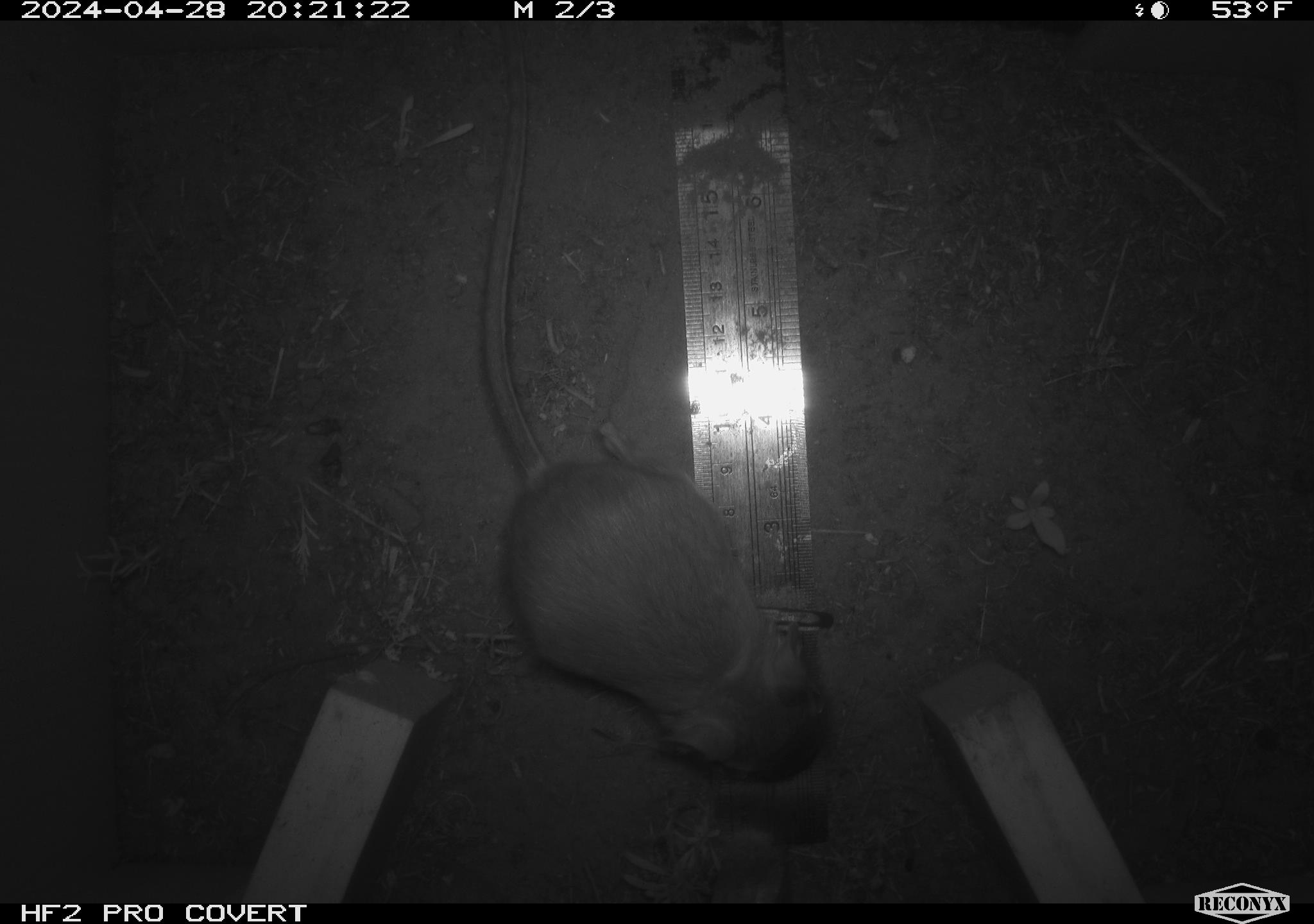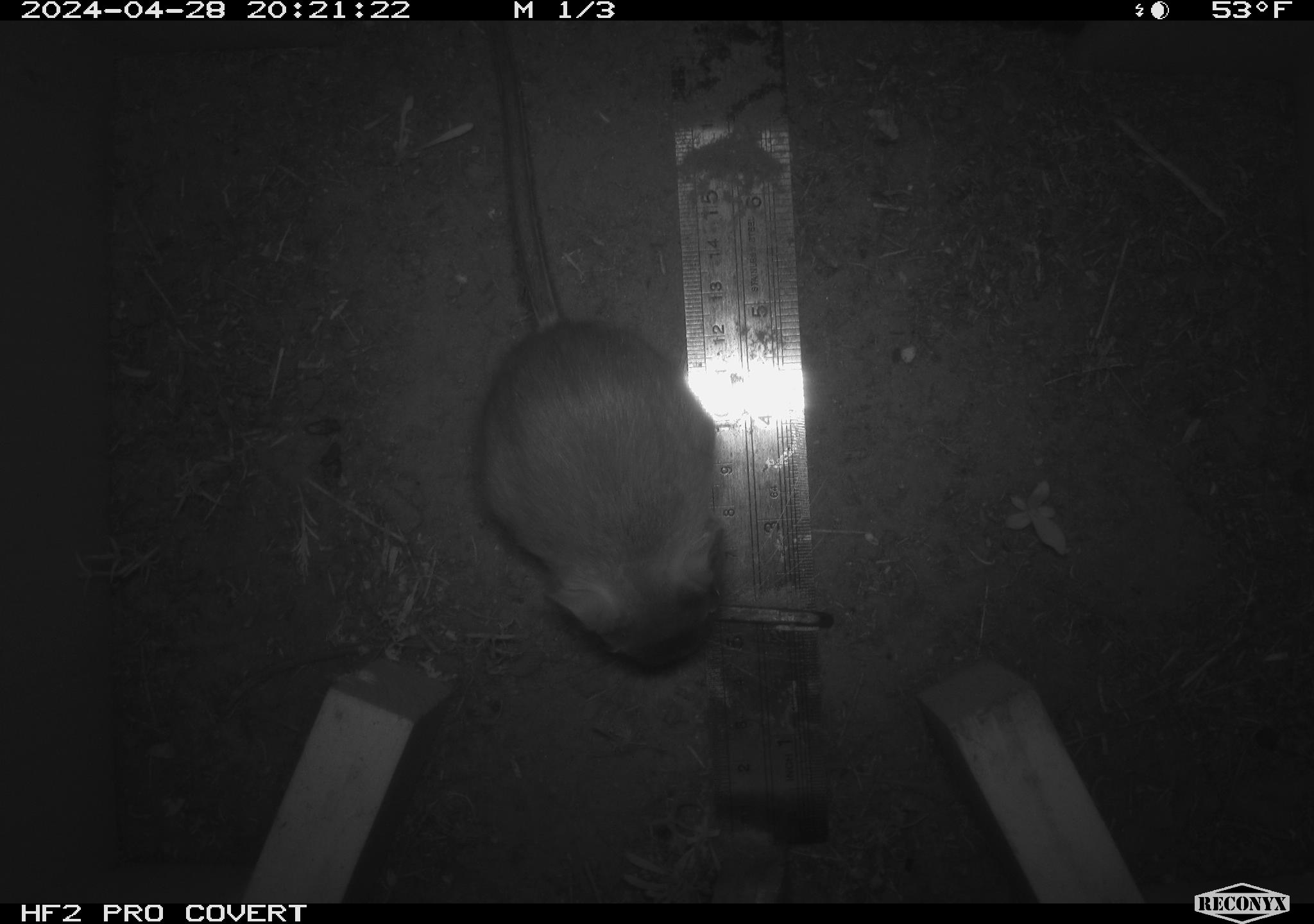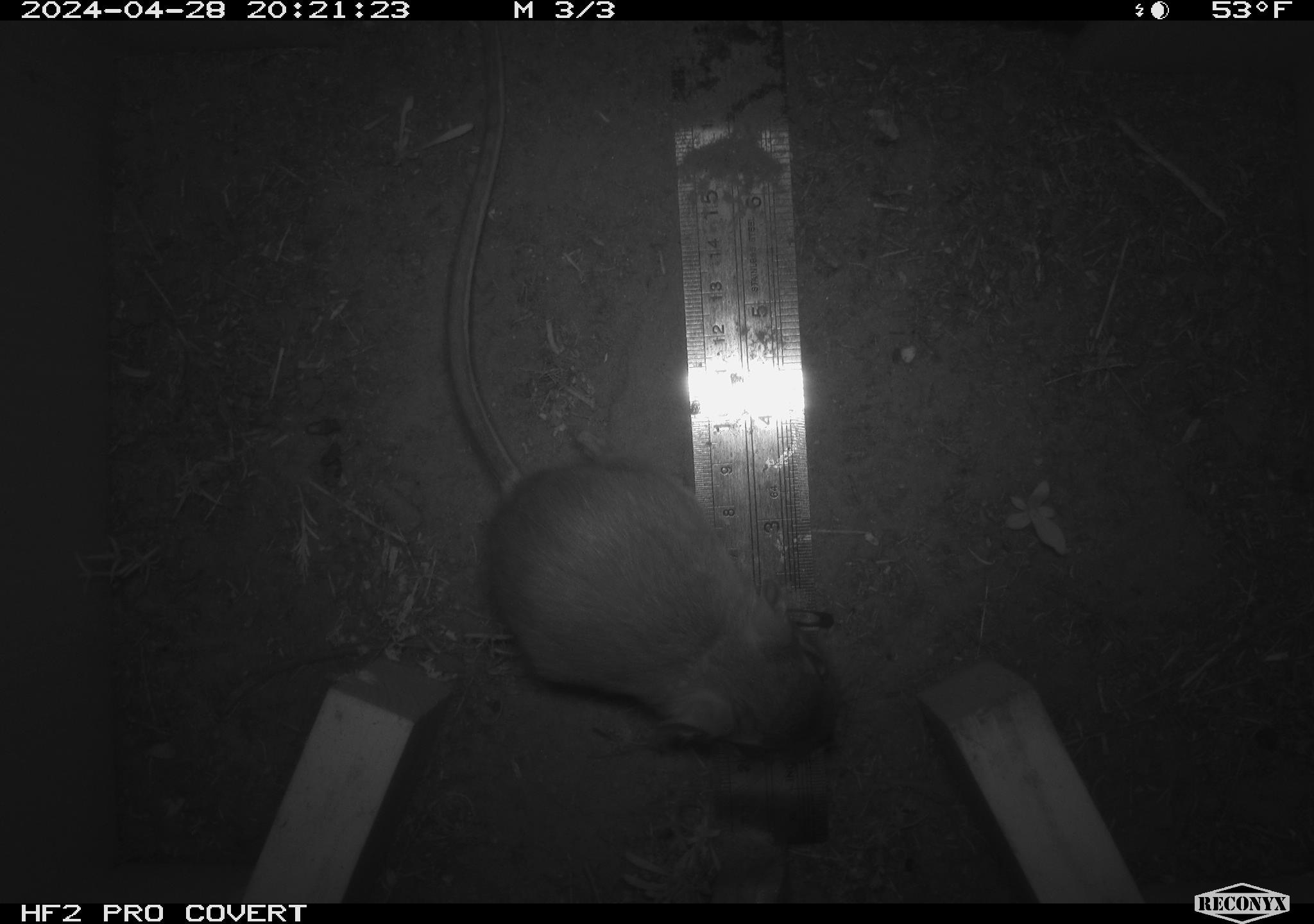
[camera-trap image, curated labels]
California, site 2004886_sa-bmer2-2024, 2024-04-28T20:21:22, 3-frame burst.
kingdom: Animalia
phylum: Chordata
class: Mammalia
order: Rodentia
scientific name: Rodentia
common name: mouse species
Mouse species (Rodentia).